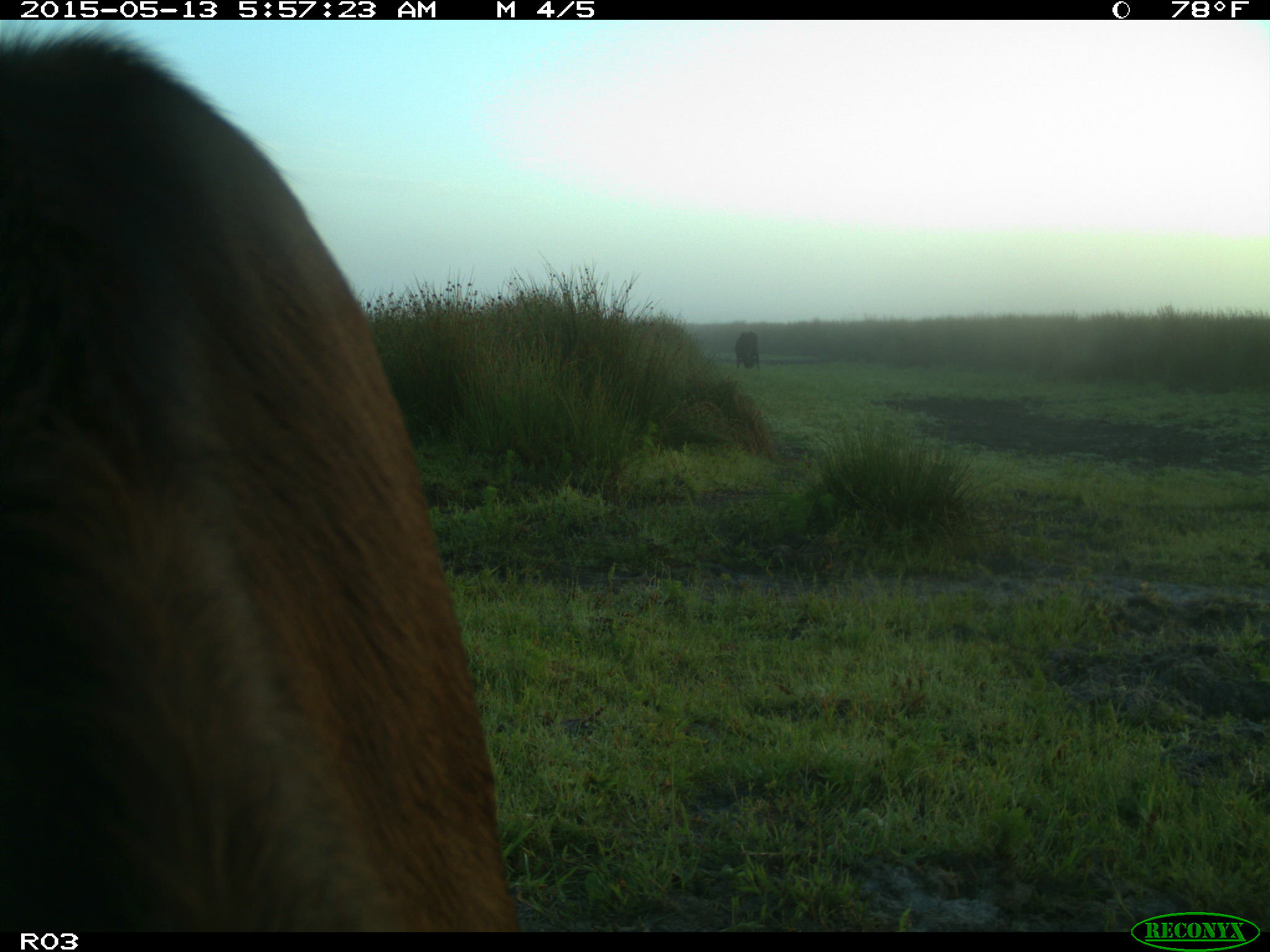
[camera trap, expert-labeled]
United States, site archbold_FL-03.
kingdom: Animalia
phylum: Chordata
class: Mammalia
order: Artiodactyla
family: Bovidae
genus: Bos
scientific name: Bos taurus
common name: domestic cow